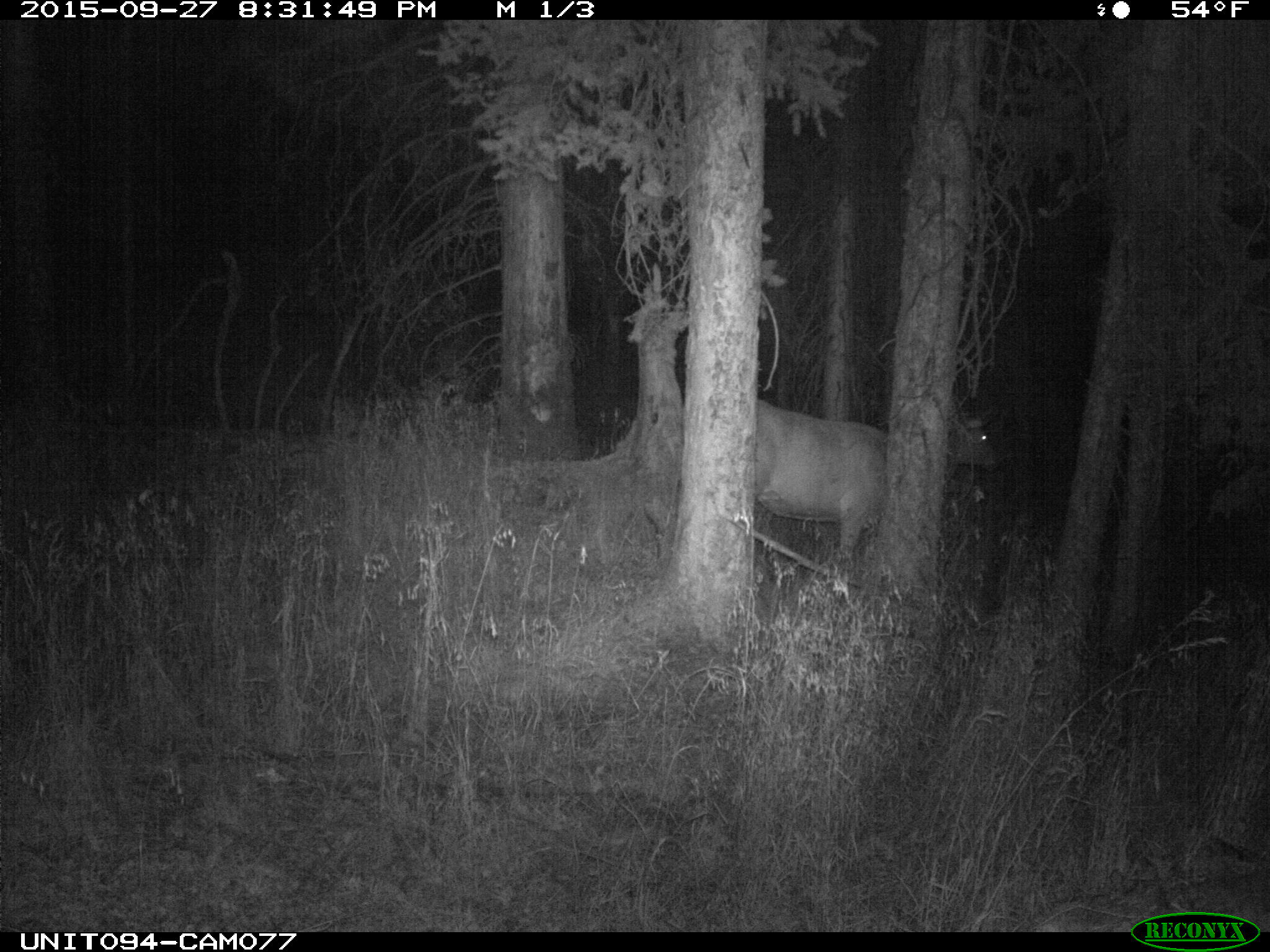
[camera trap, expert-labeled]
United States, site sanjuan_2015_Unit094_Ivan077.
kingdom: Animalia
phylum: Chordata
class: Mammalia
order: Artiodactyla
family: Cervidae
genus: Cervus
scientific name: Cervus elaphus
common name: red deer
Cervus elaphus (red deer).